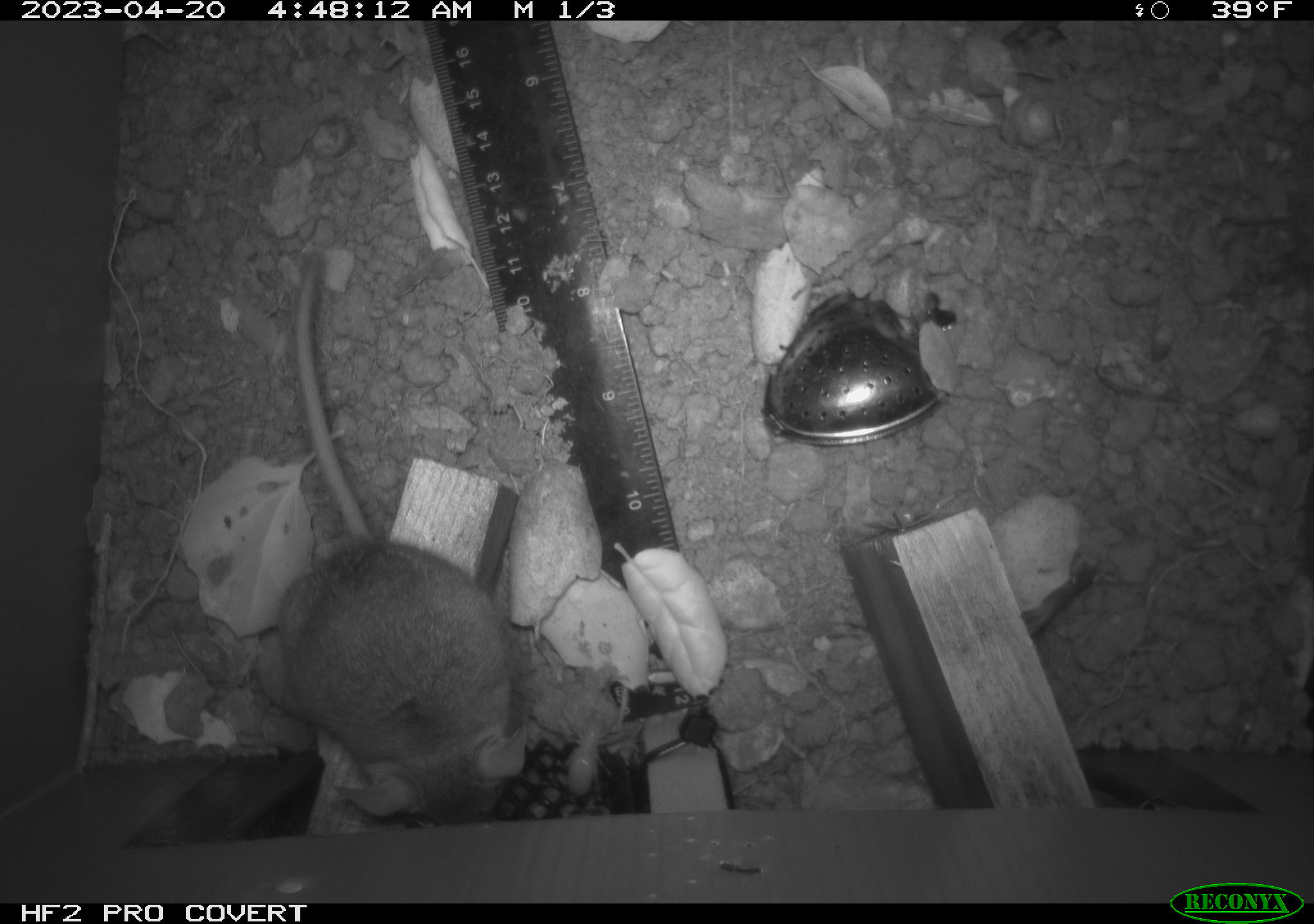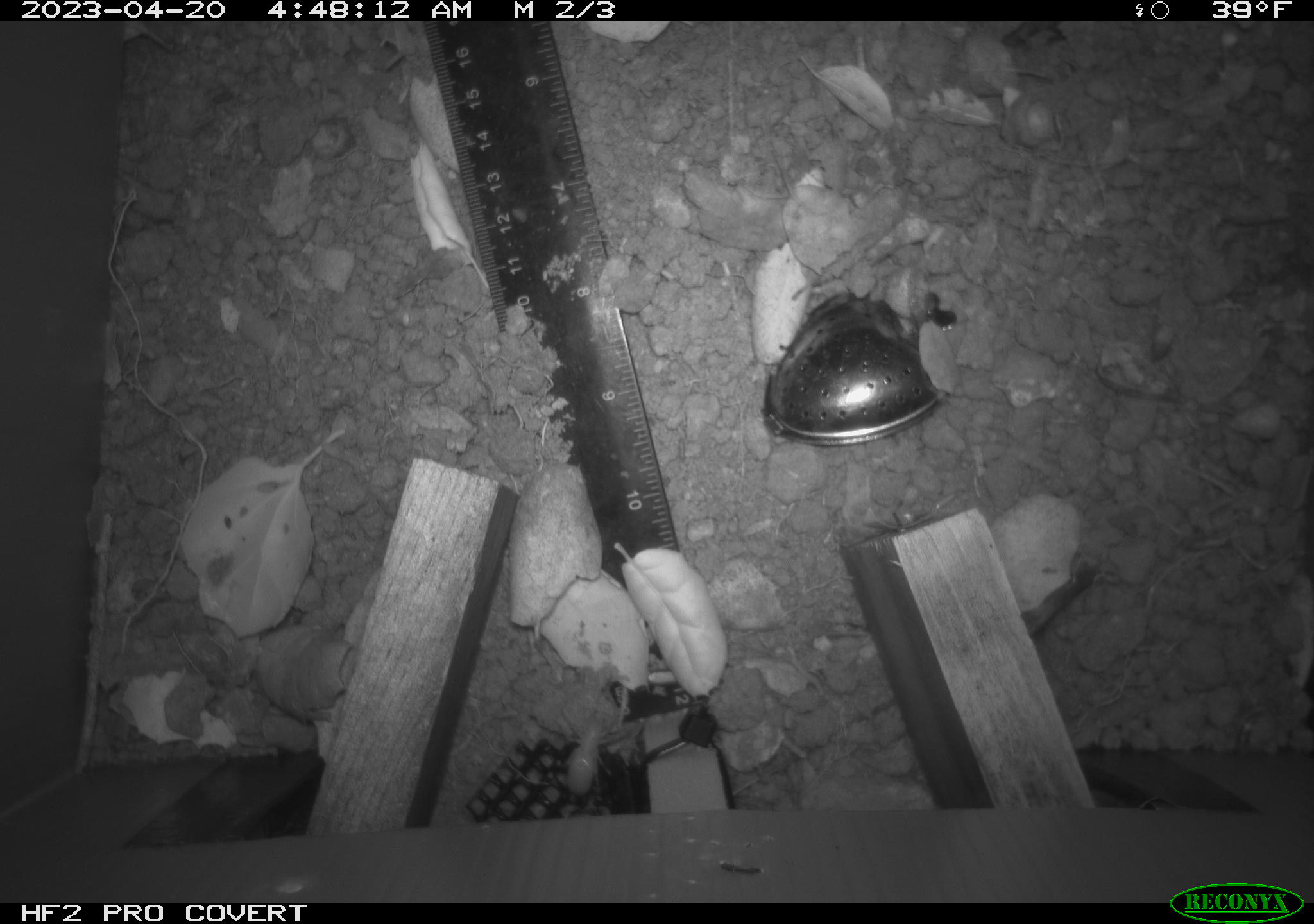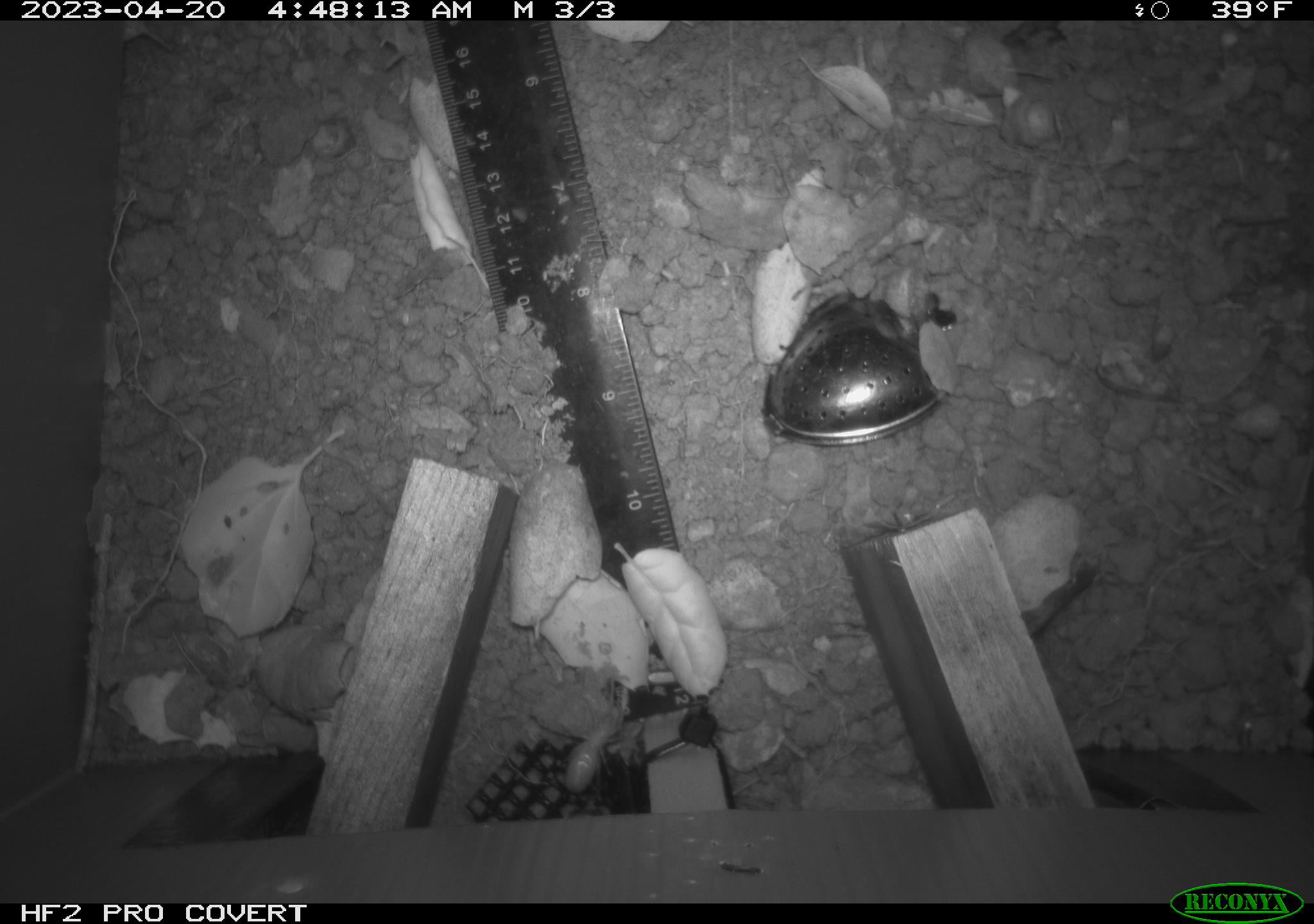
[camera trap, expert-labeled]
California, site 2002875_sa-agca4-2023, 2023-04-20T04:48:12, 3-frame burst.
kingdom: Animalia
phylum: Chordata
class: Mammalia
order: Rodentia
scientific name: Rodentia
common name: mouse species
Mouse species (Rodentia).